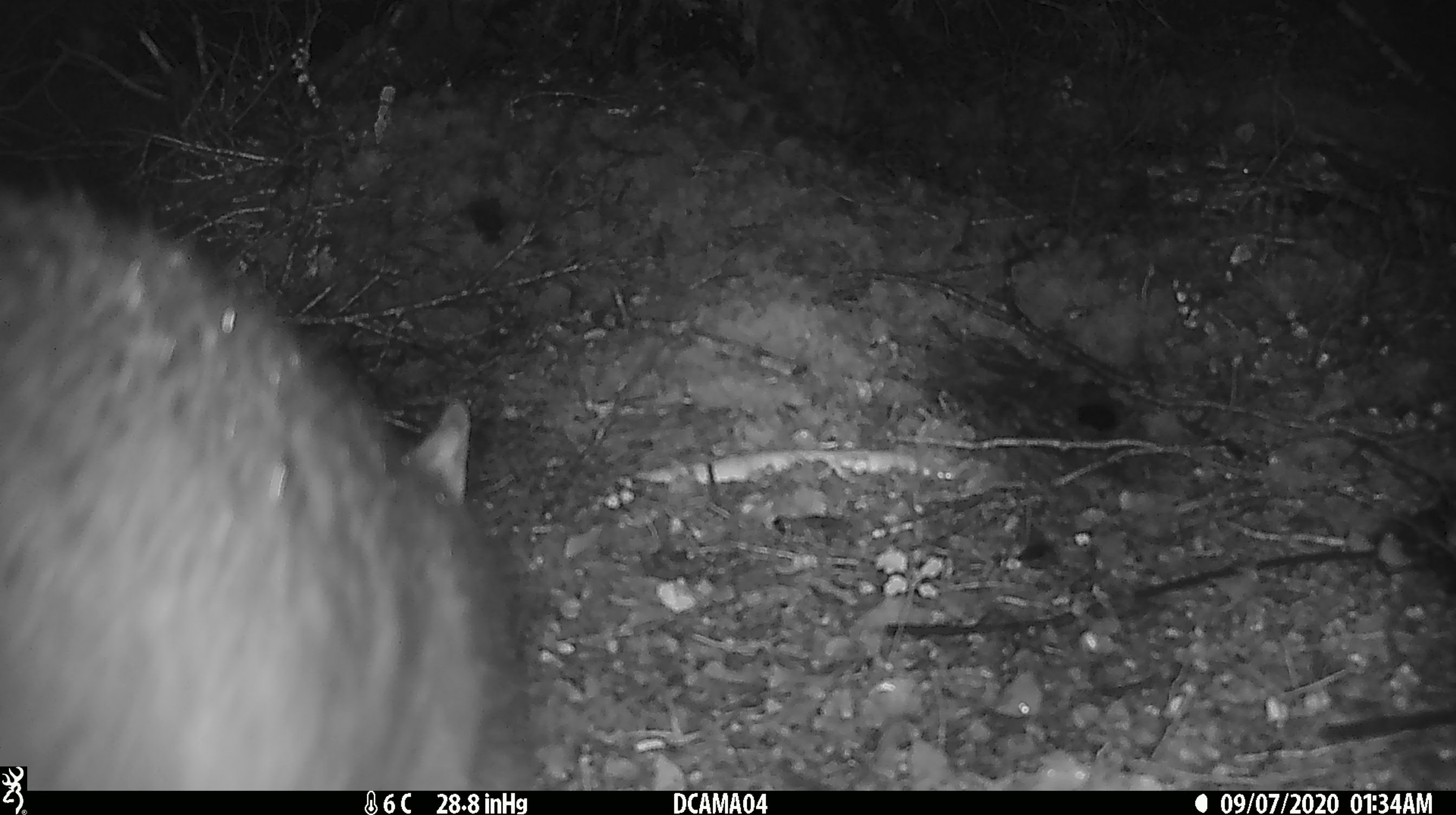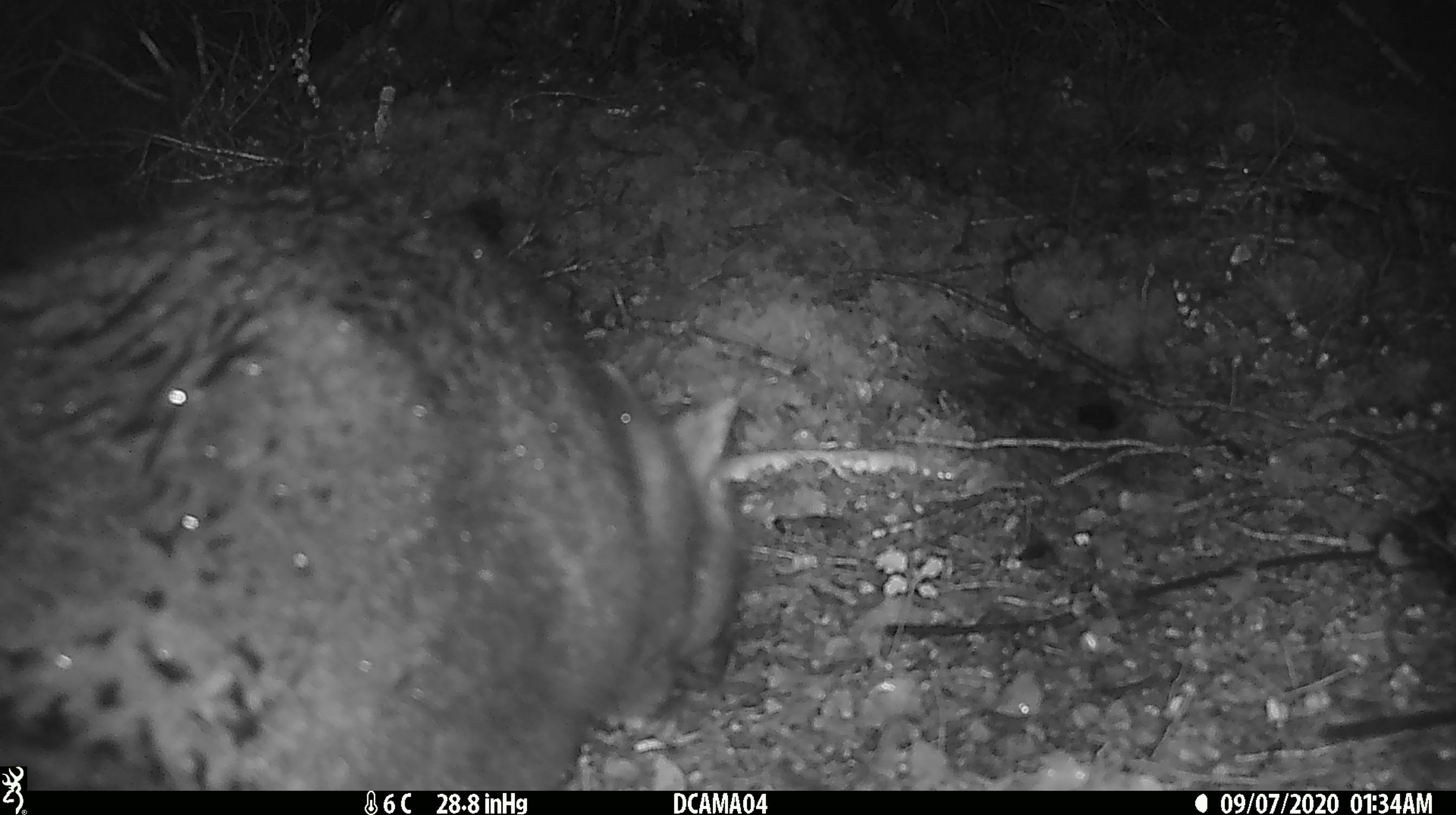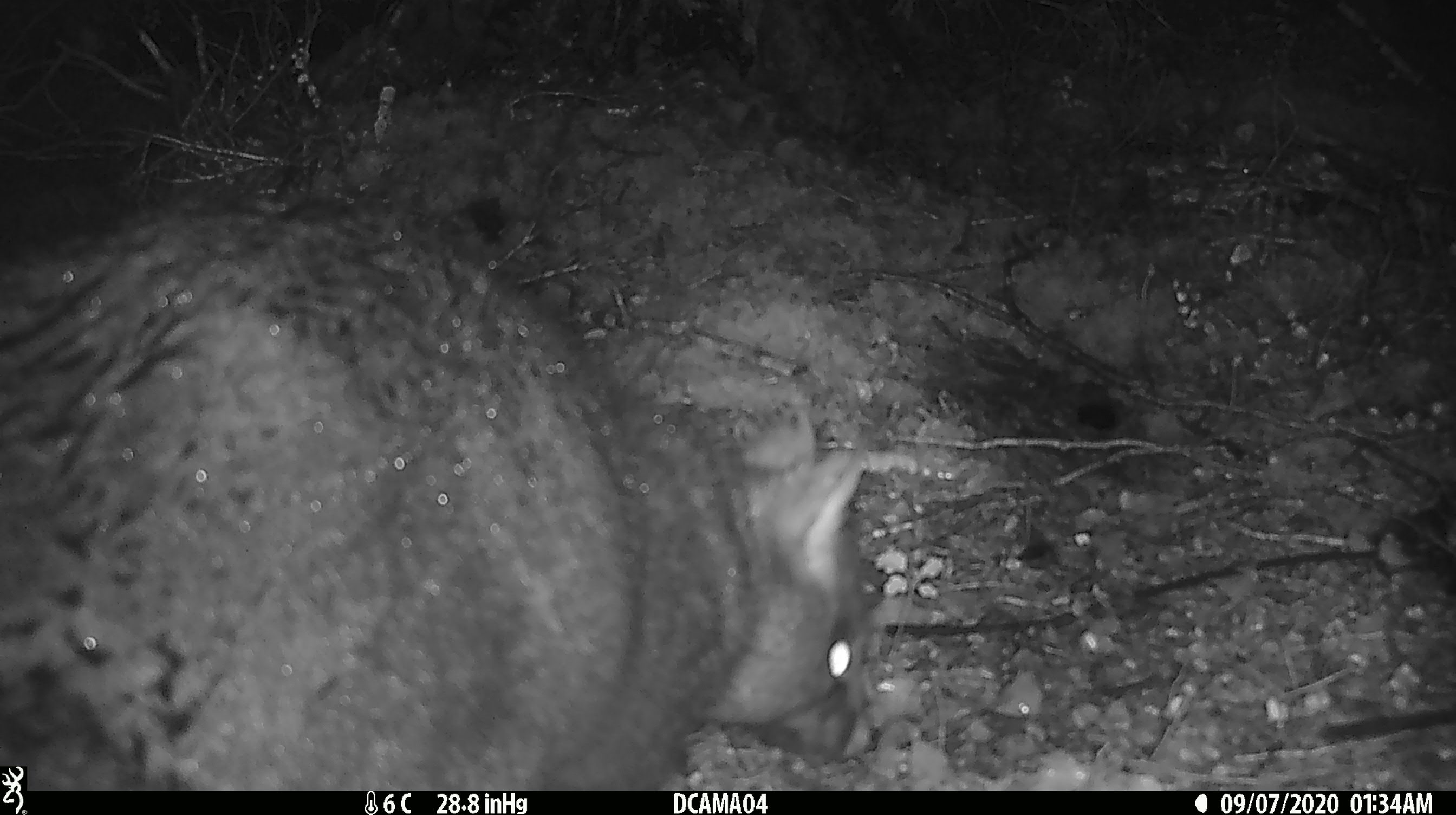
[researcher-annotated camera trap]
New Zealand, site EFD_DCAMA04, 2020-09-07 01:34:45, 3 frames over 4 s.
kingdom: Animalia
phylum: Chordata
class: Mammalia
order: Diprotodontia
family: Phalangeridae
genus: Trichosurus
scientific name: Trichosurus vulpecula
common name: common brushtail possum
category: possum